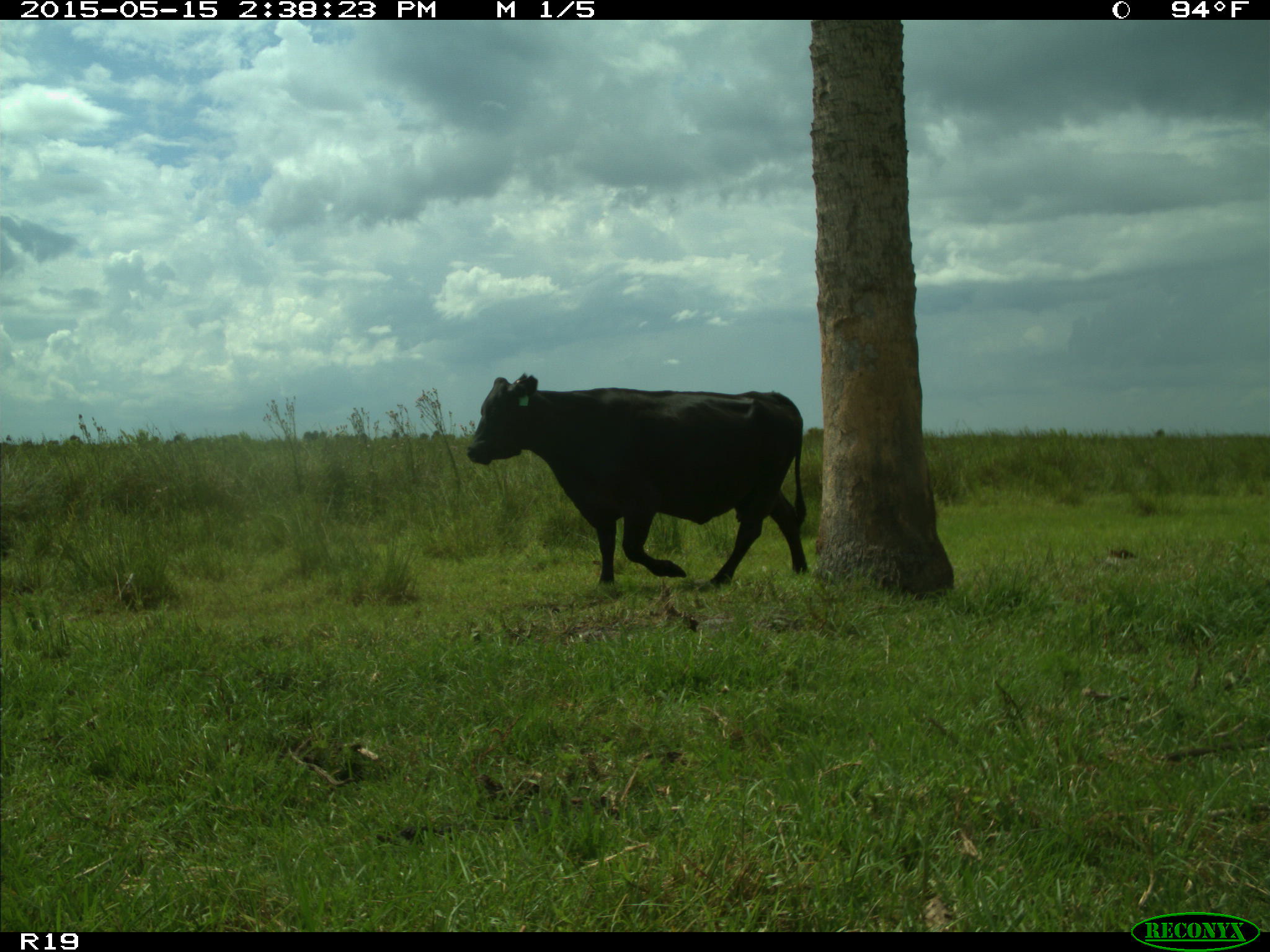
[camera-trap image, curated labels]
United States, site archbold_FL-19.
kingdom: Animalia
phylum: Chordata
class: Mammalia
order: Artiodactyla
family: Bovidae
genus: Bos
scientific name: Bos taurus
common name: domestic cow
Bos taurus (domestic cow).